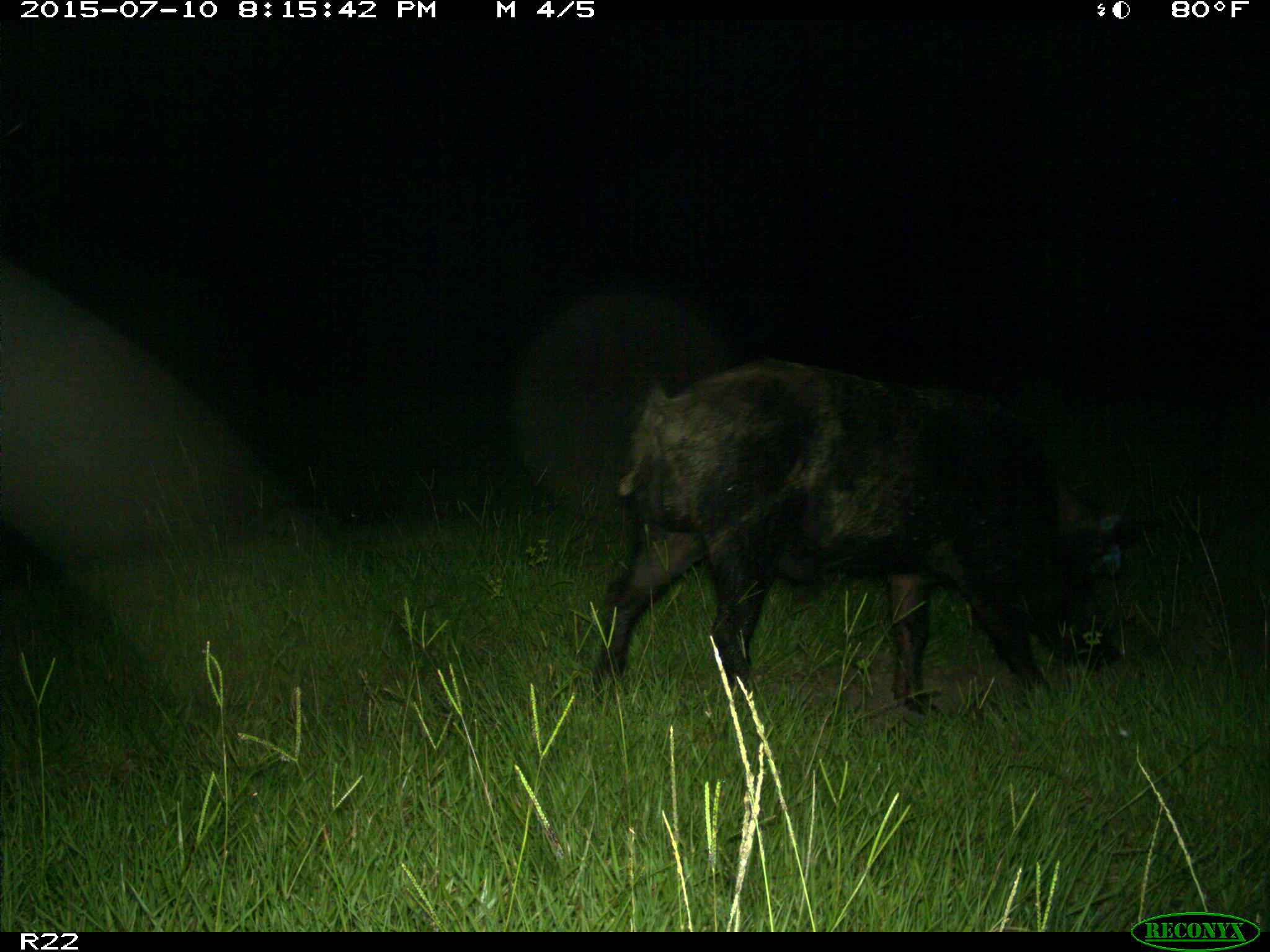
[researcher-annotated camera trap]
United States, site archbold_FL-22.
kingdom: Animalia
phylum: Chordata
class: Mammalia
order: Artiodactyla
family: Bovidae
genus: Bos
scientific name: Bos taurus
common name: domestic cow